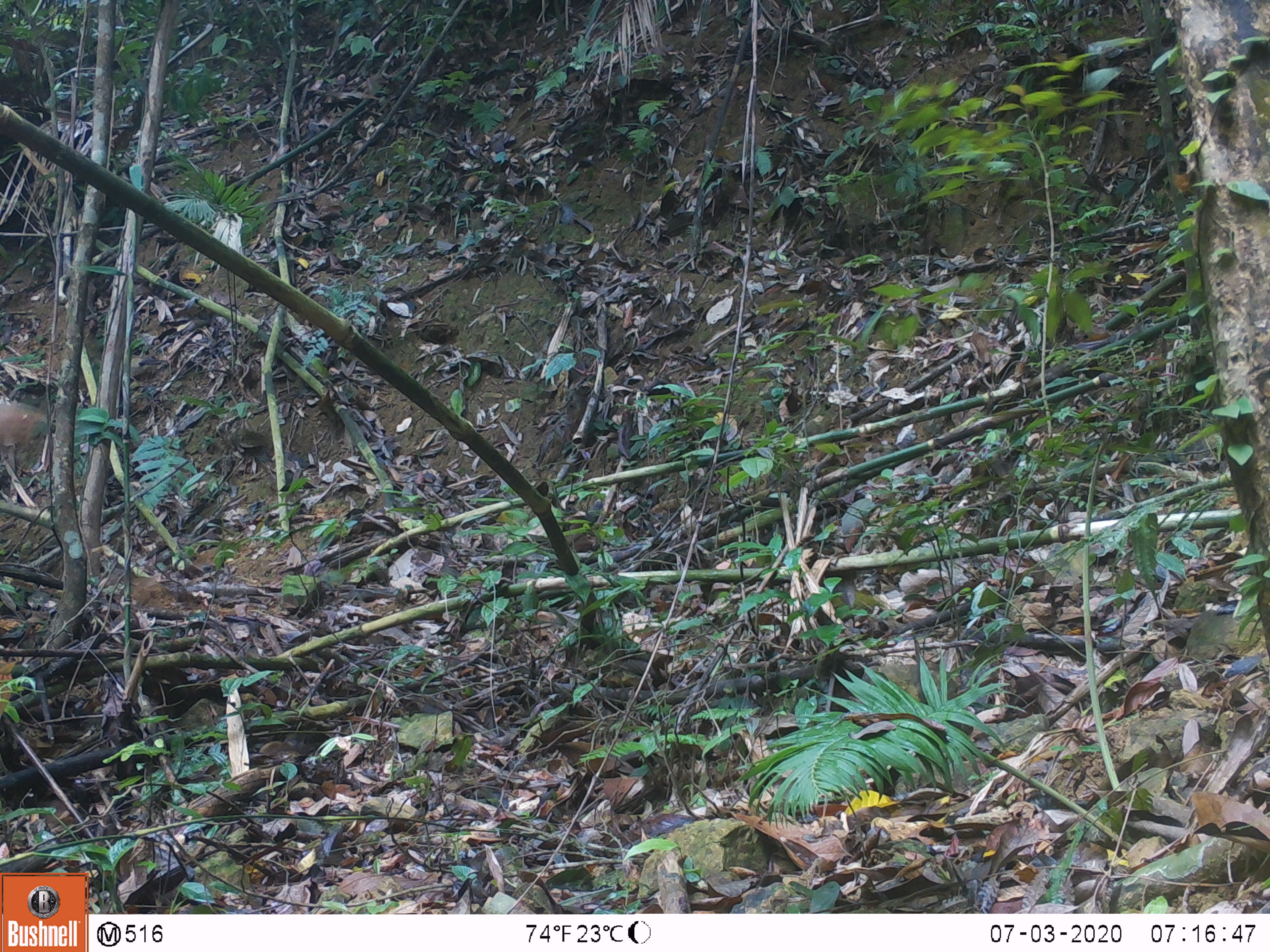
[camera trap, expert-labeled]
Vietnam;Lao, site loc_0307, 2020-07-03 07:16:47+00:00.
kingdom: Animalia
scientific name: Animalia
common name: animal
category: unidentified animal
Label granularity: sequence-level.